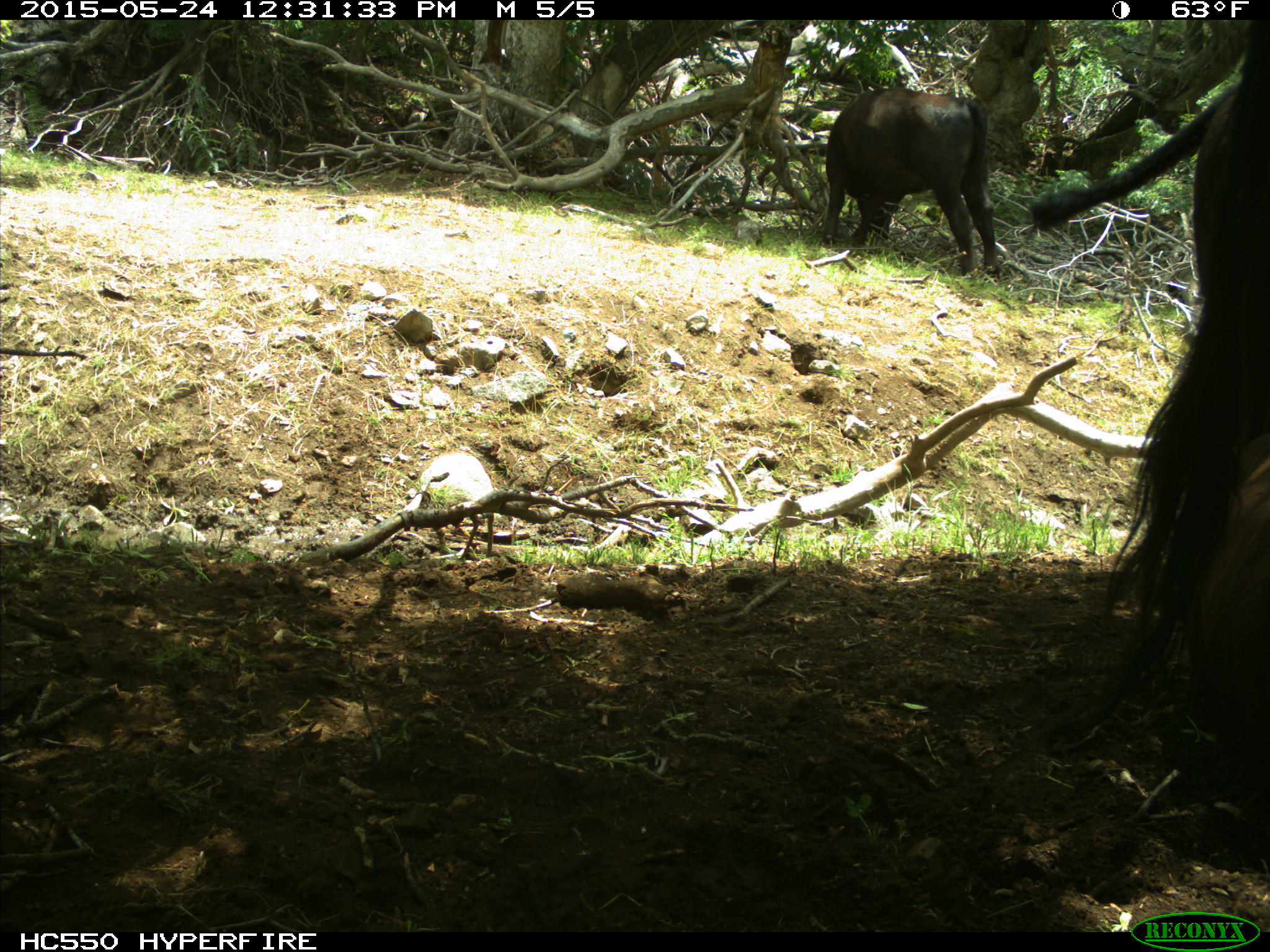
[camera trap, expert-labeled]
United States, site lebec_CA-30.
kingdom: Animalia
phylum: Chordata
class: Mammalia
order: Artiodactyla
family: Bovidae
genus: Bos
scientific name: Bos taurus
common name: domestic cow